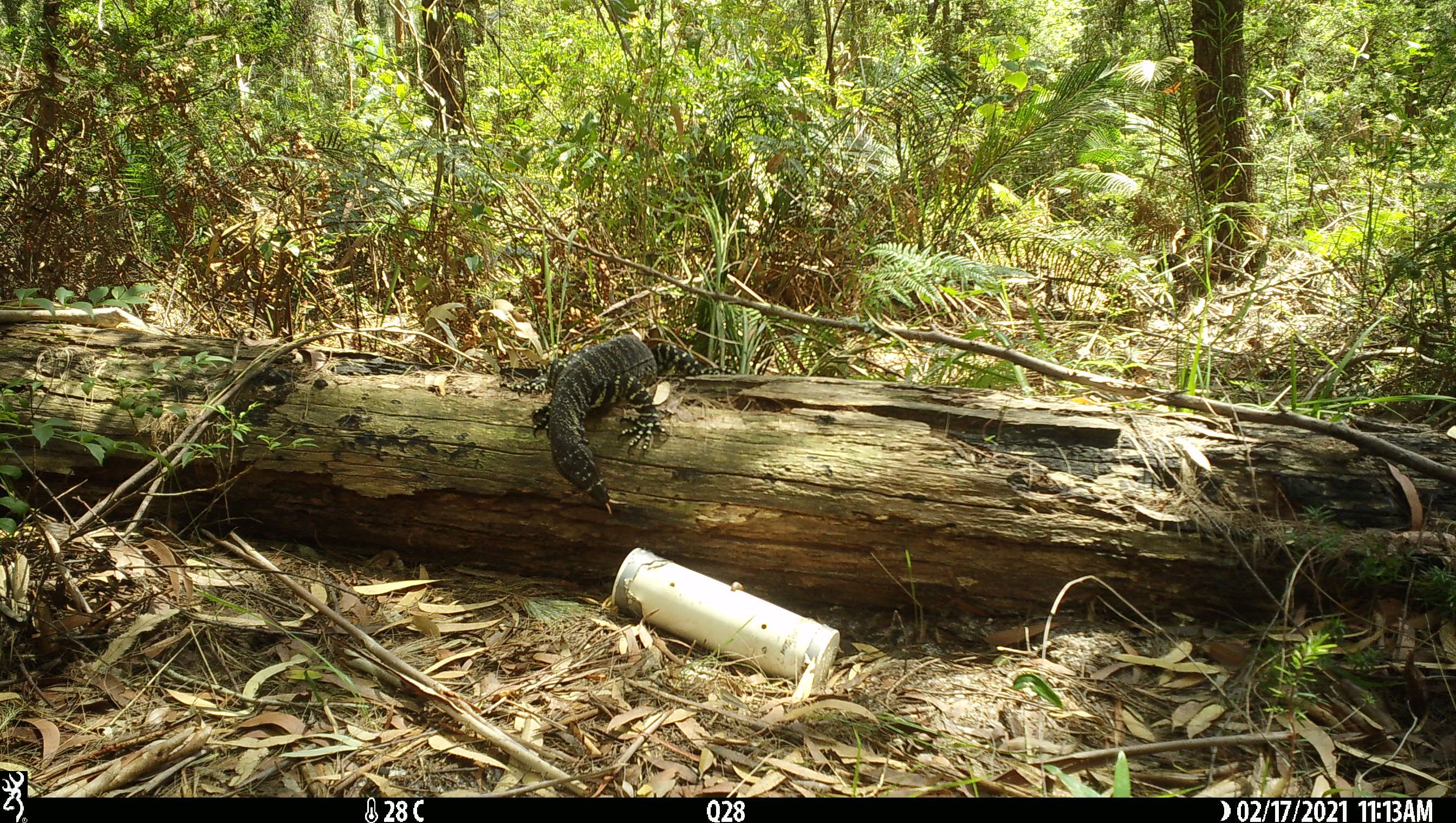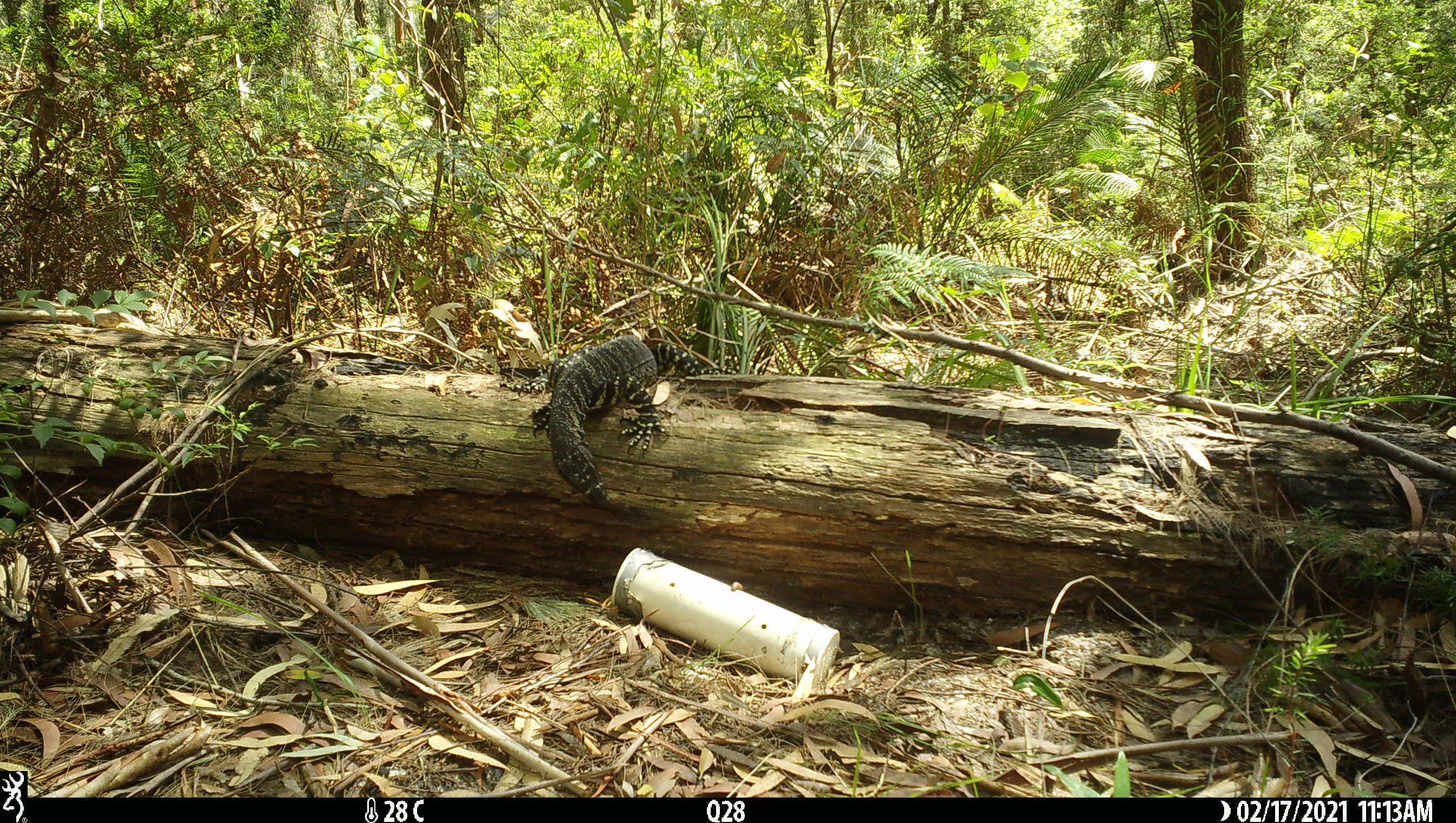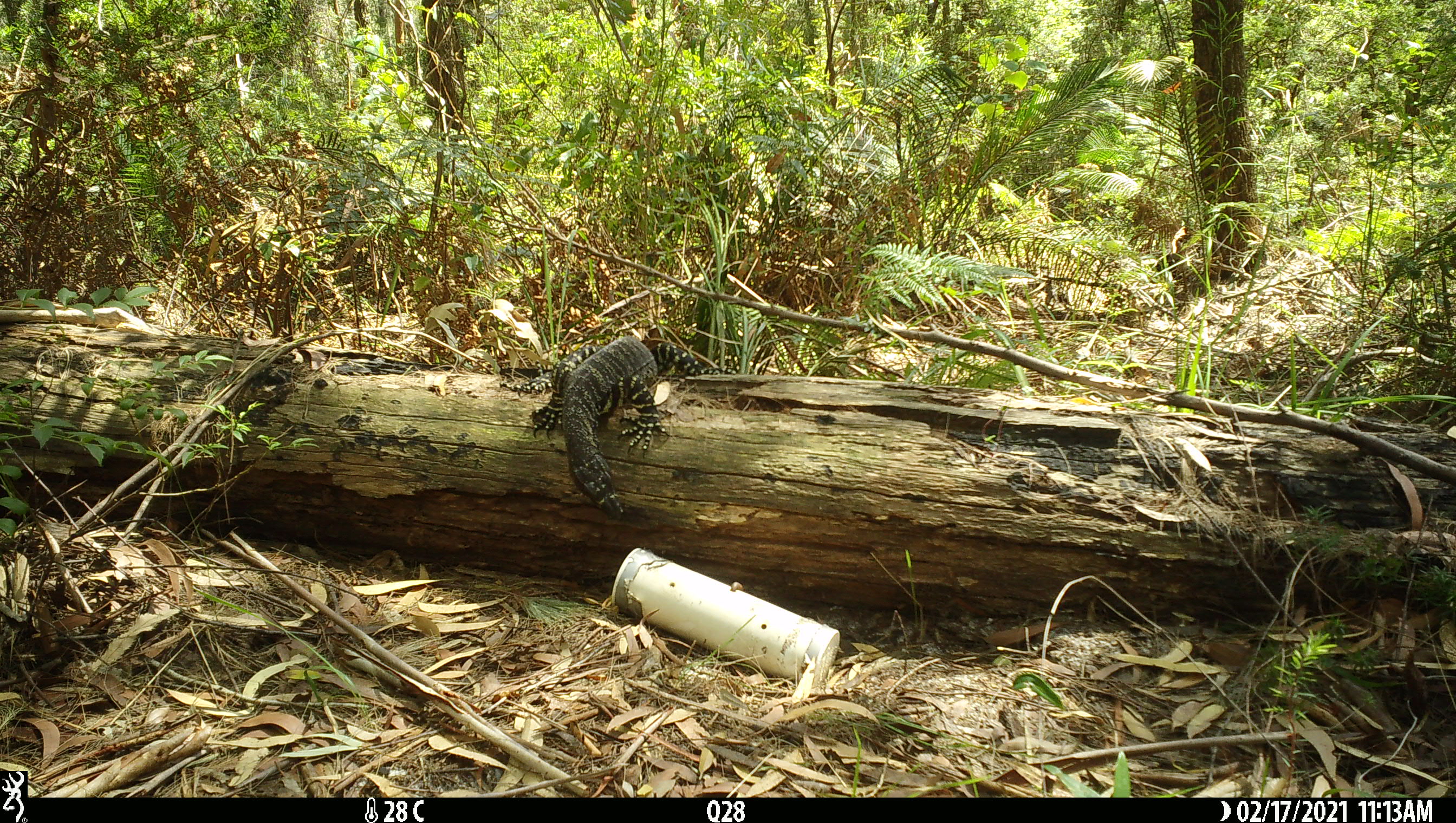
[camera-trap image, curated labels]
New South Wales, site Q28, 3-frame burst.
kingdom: Animalia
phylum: Chordata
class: Reptilia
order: Squamata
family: Varanidae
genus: Varanus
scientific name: Varanus varius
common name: lace monitor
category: goanna